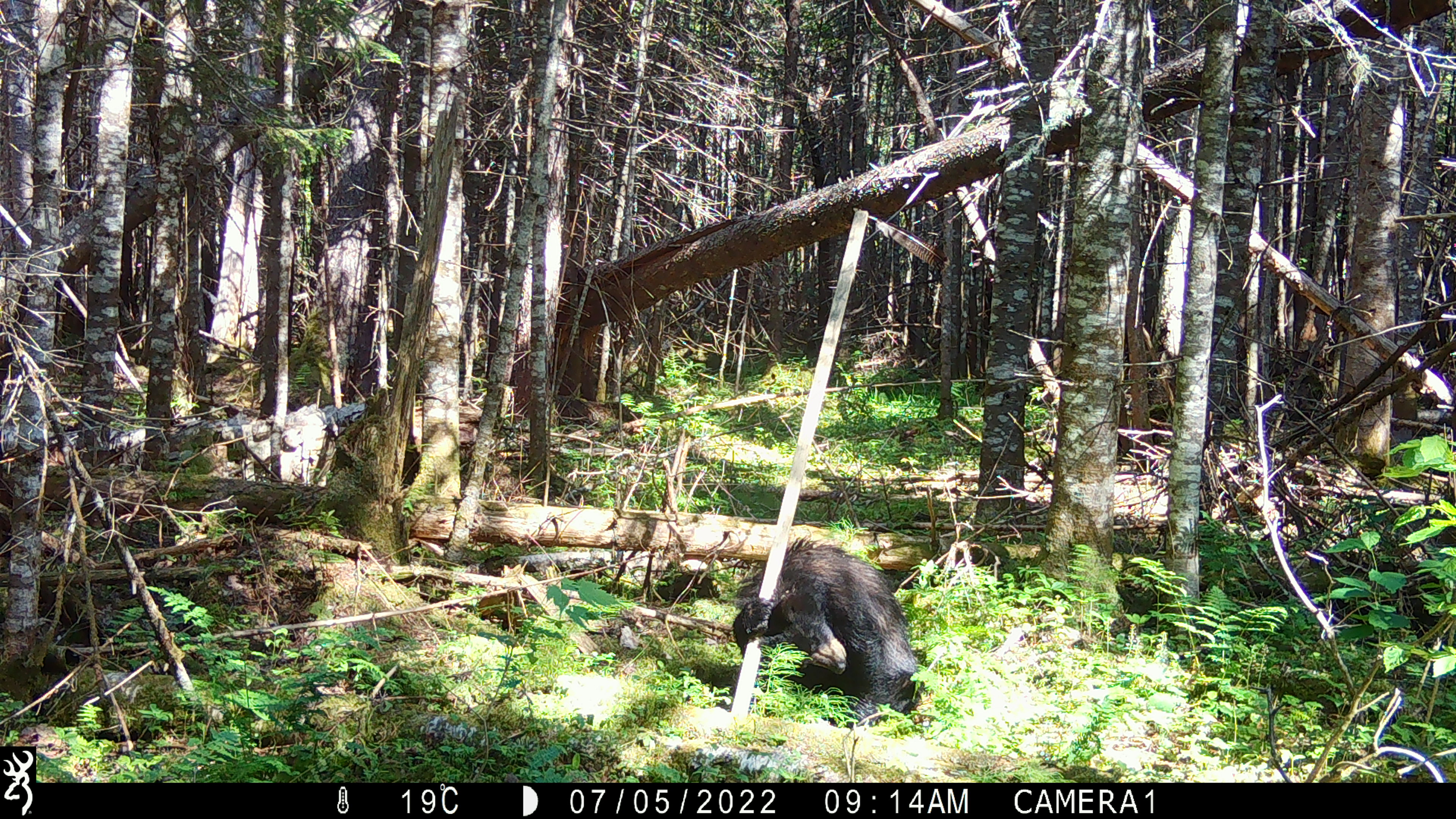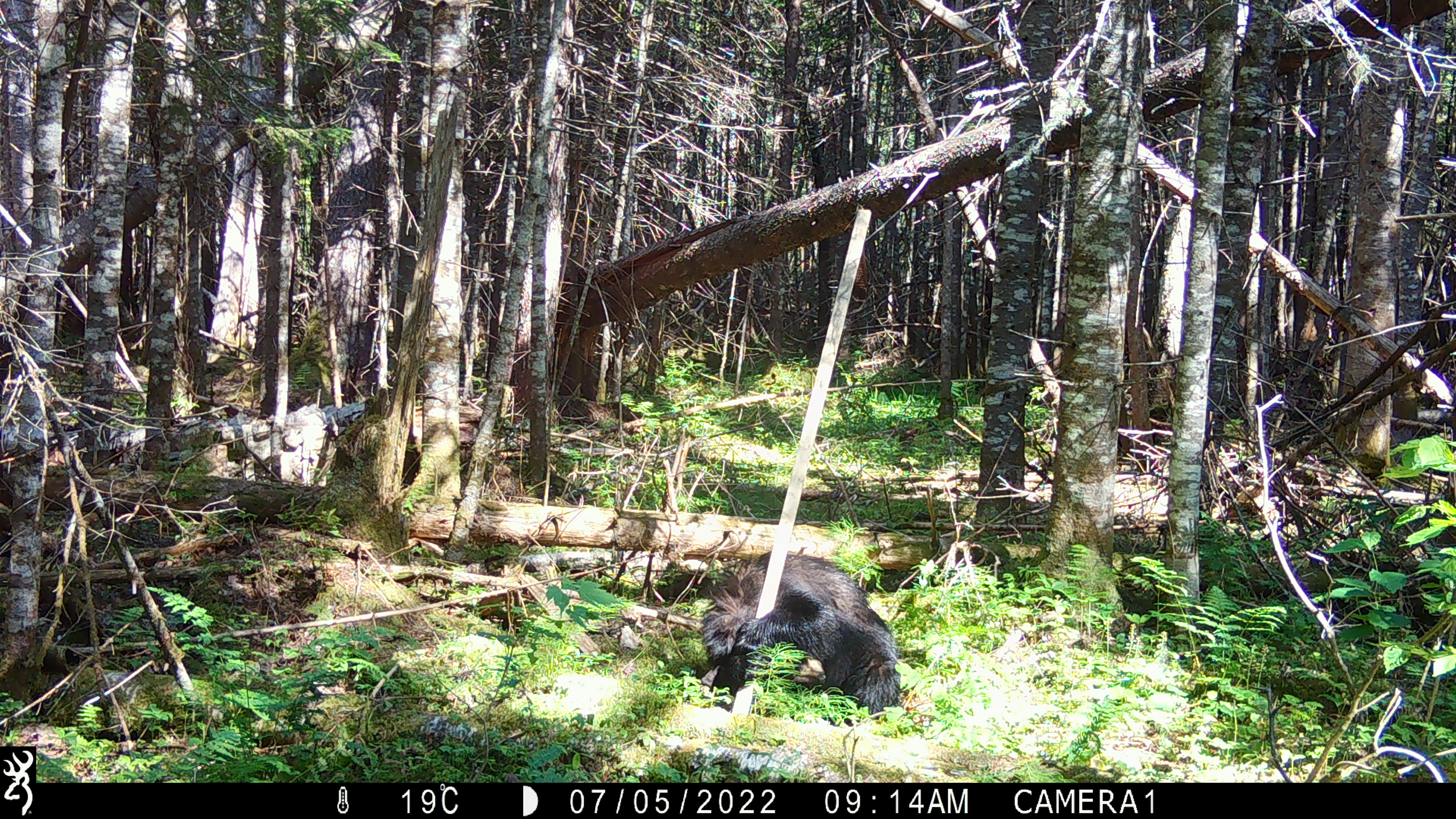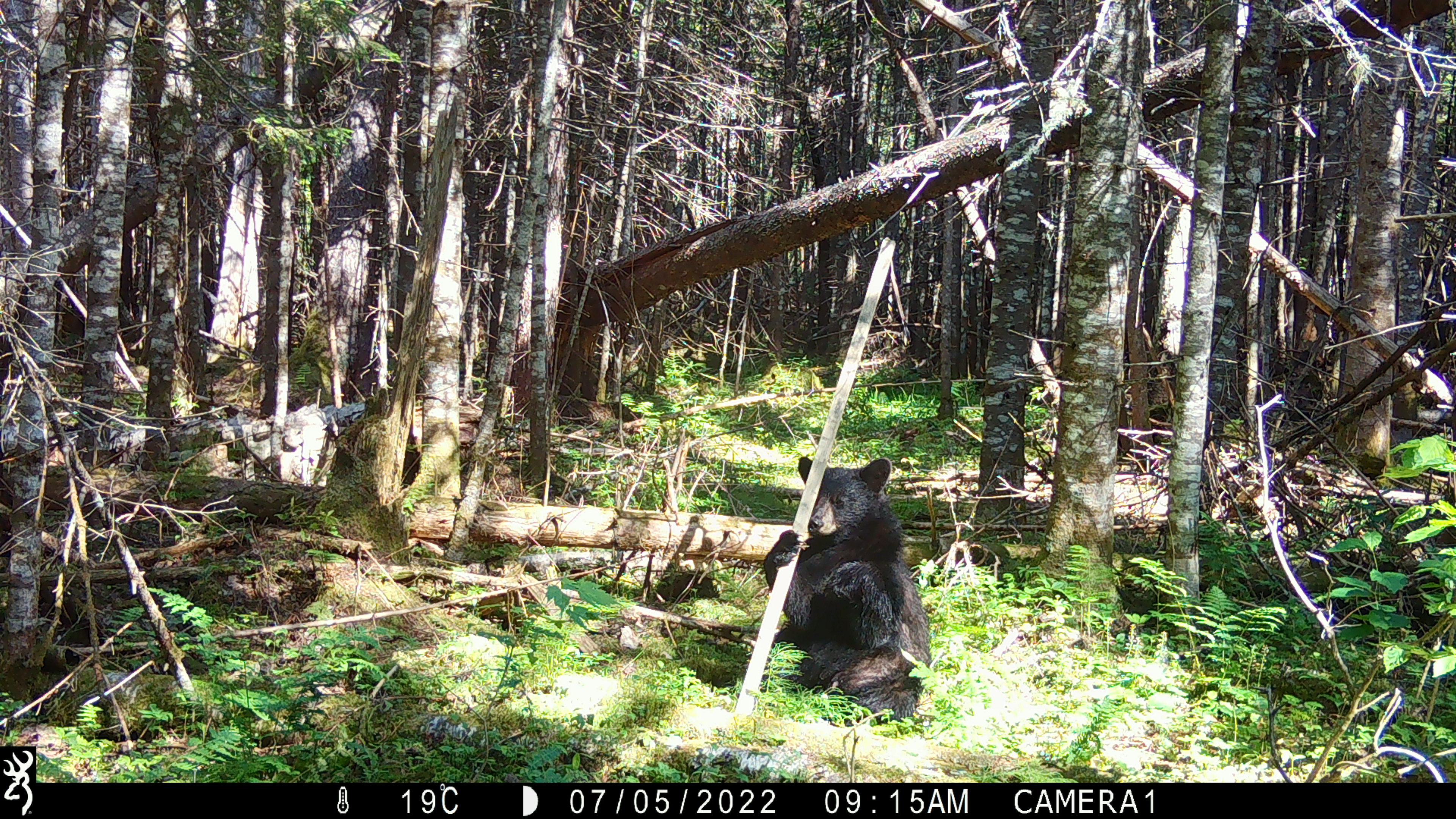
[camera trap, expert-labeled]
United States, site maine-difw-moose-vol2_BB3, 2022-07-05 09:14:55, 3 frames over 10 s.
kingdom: Animalia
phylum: Chordata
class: Mammalia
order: Carnivora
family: Ursidae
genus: Ursus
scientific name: Ursus americanus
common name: black bear